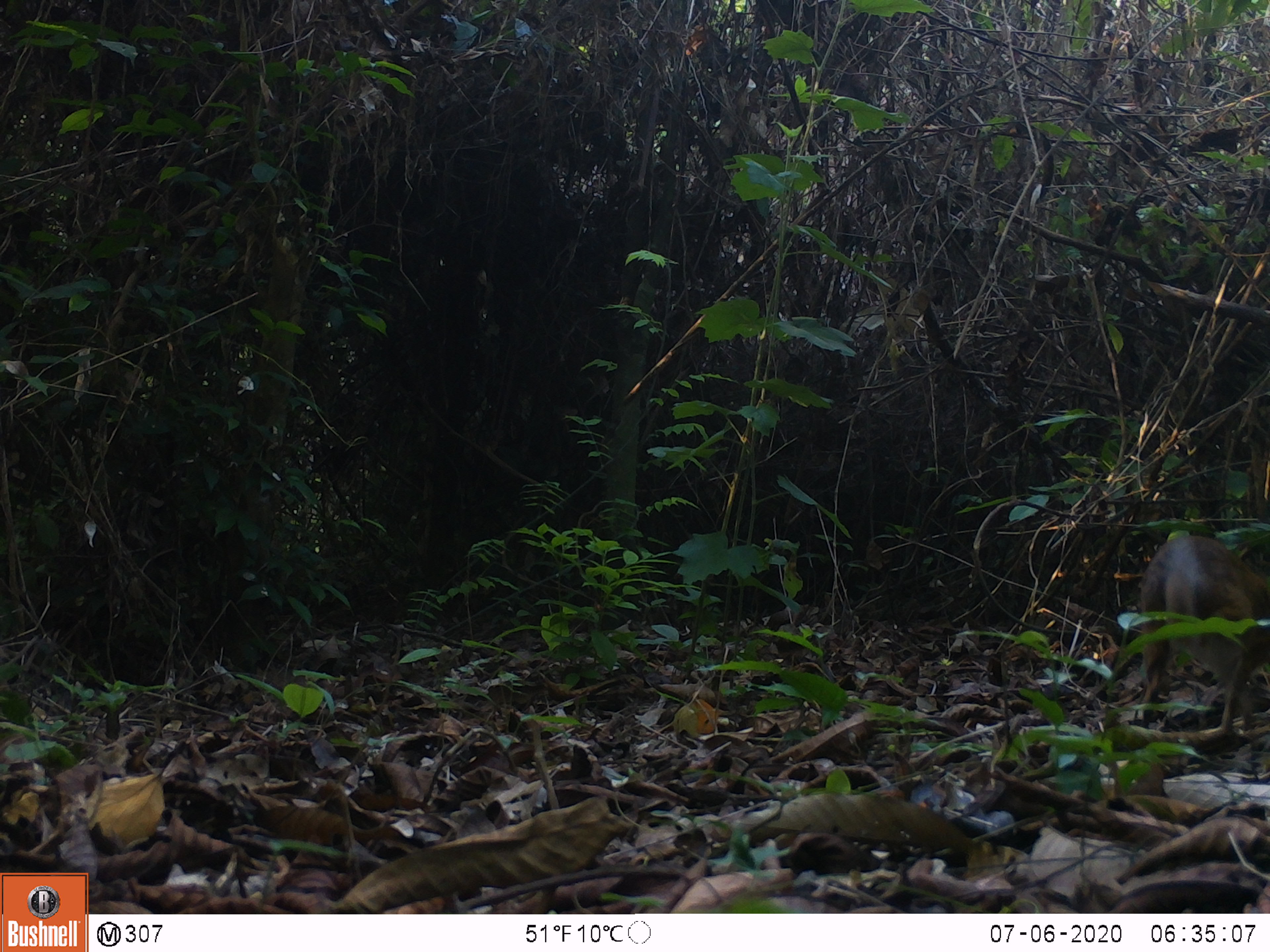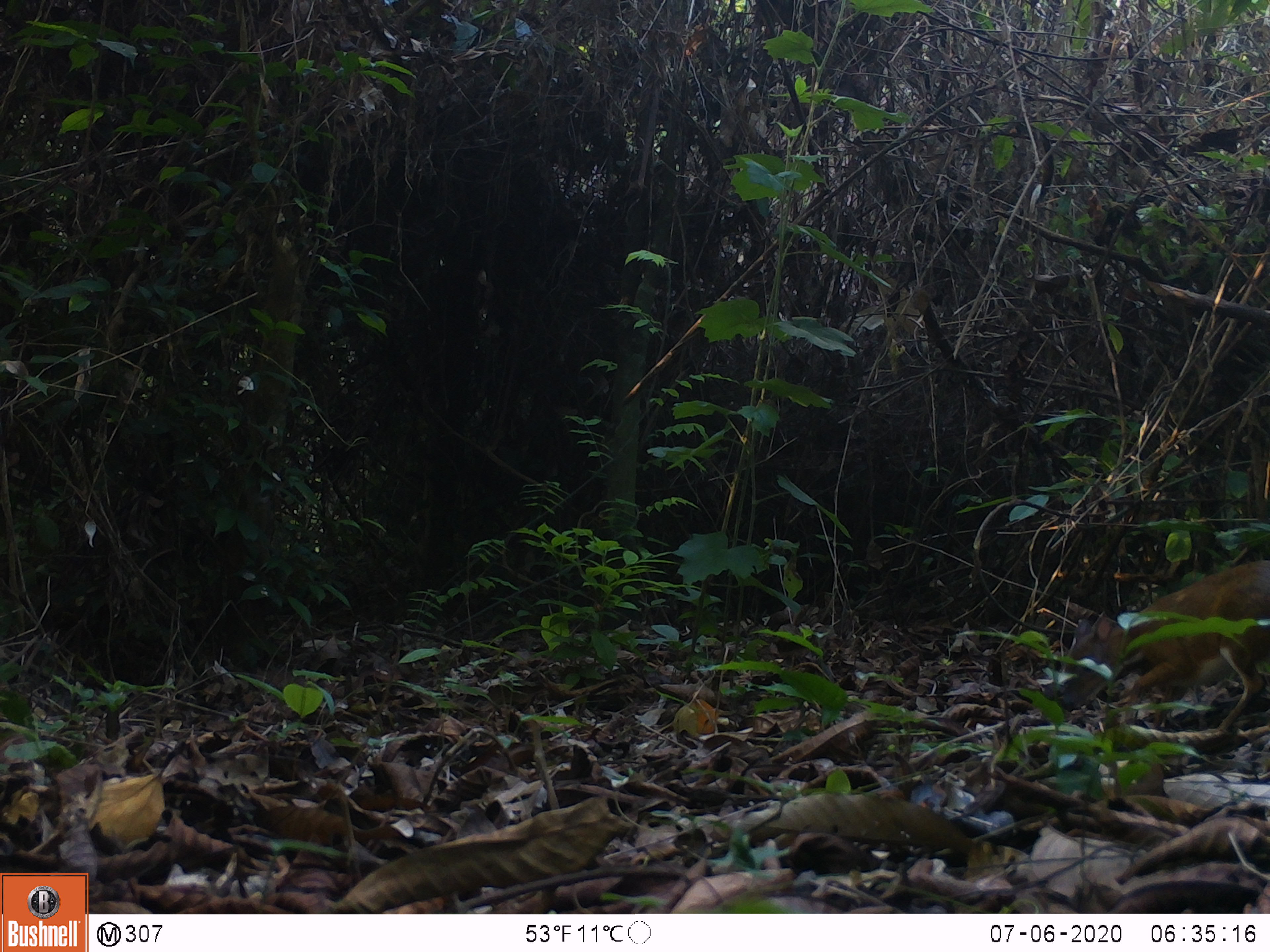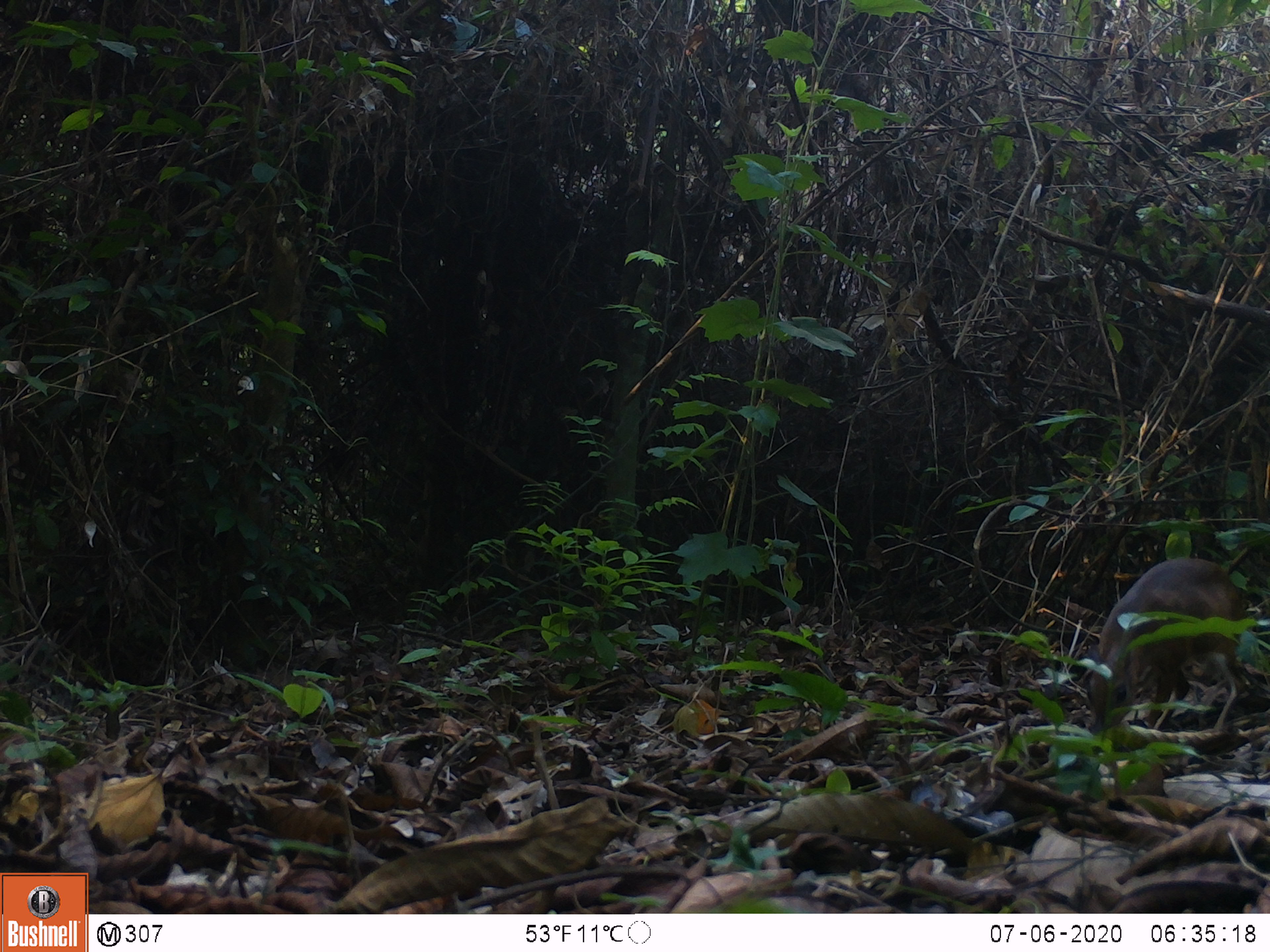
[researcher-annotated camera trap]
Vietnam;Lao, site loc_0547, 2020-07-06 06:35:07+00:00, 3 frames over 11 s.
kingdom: Animalia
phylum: Chordata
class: Mammalia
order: Artiodactyla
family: Tragulidae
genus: Moschiola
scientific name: Moschiola meminna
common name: chevrotain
Chevrotain (Moschiola meminna). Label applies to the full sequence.